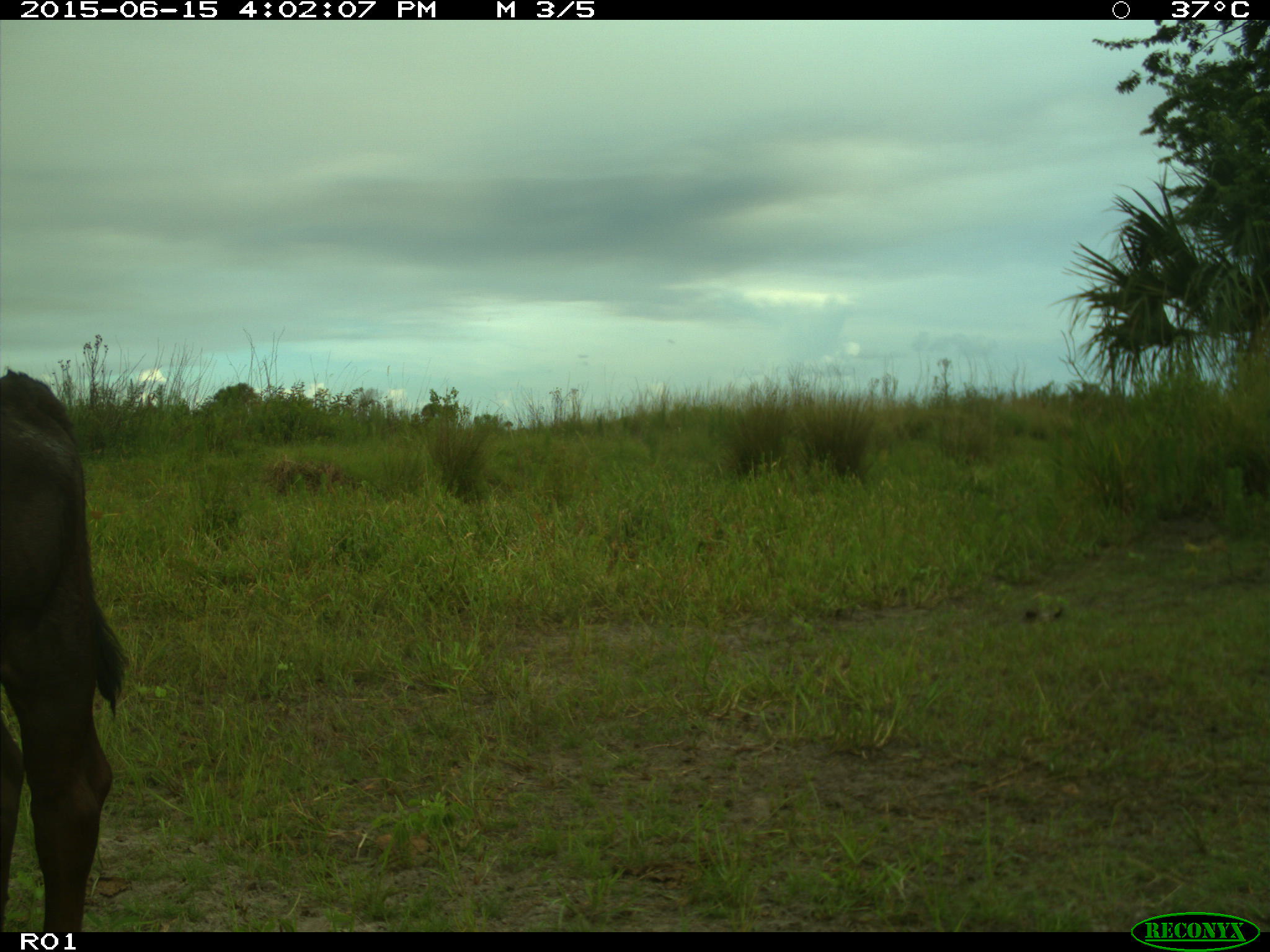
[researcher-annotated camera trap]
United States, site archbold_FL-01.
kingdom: Animalia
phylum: Chordata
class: Mammalia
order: Artiodactyla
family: Bovidae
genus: Bos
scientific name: Bos taurus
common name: domestic cow